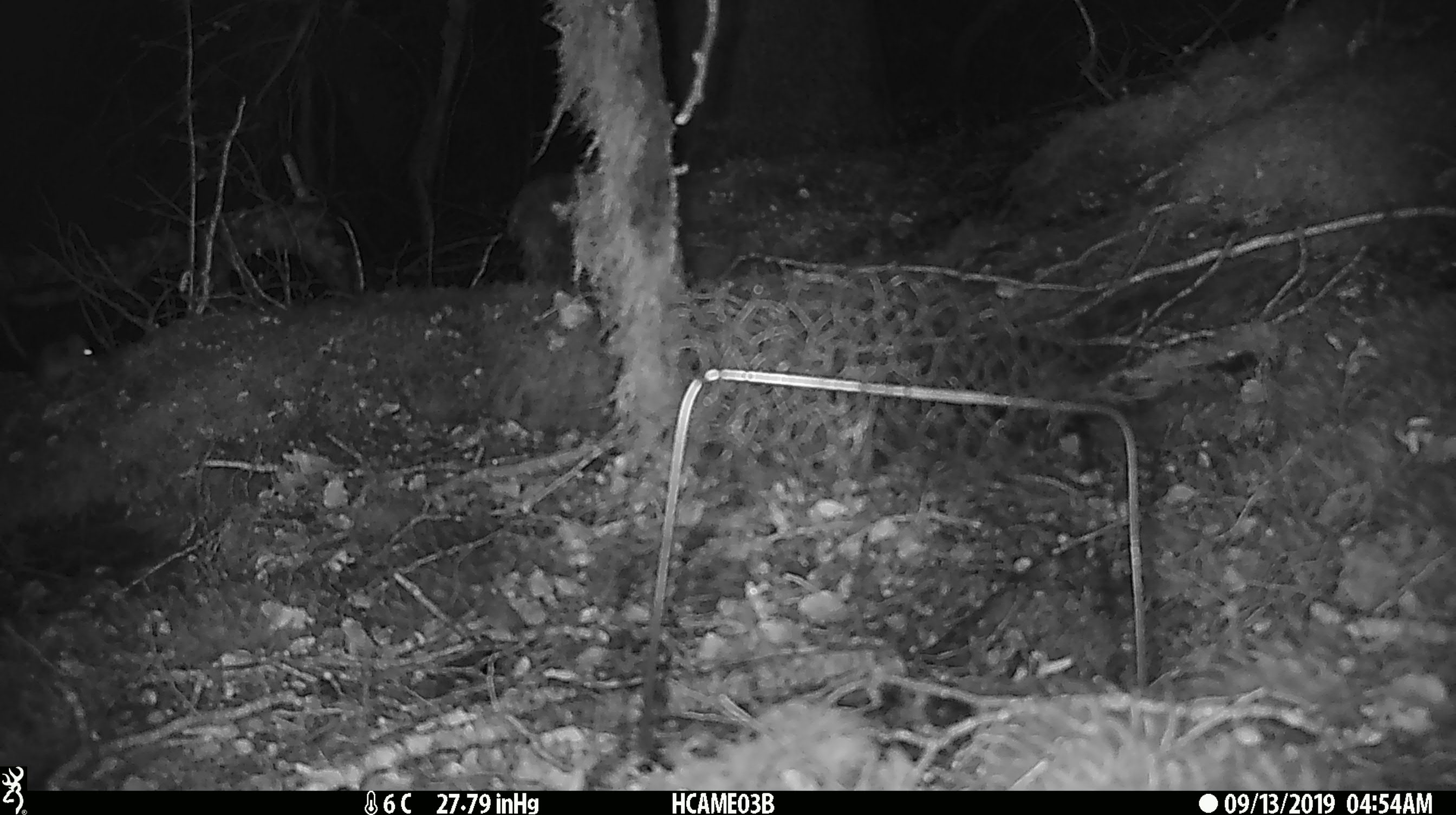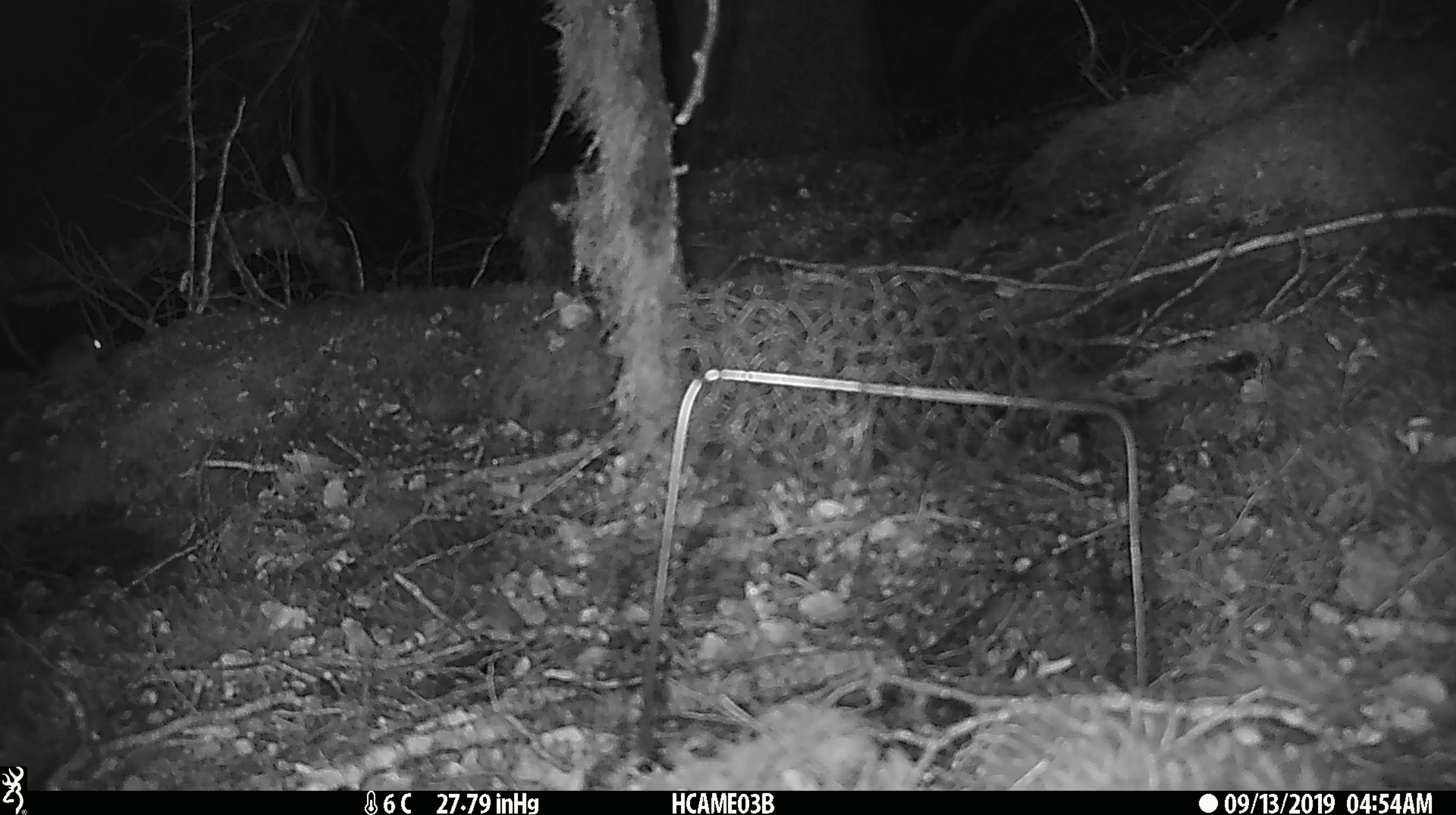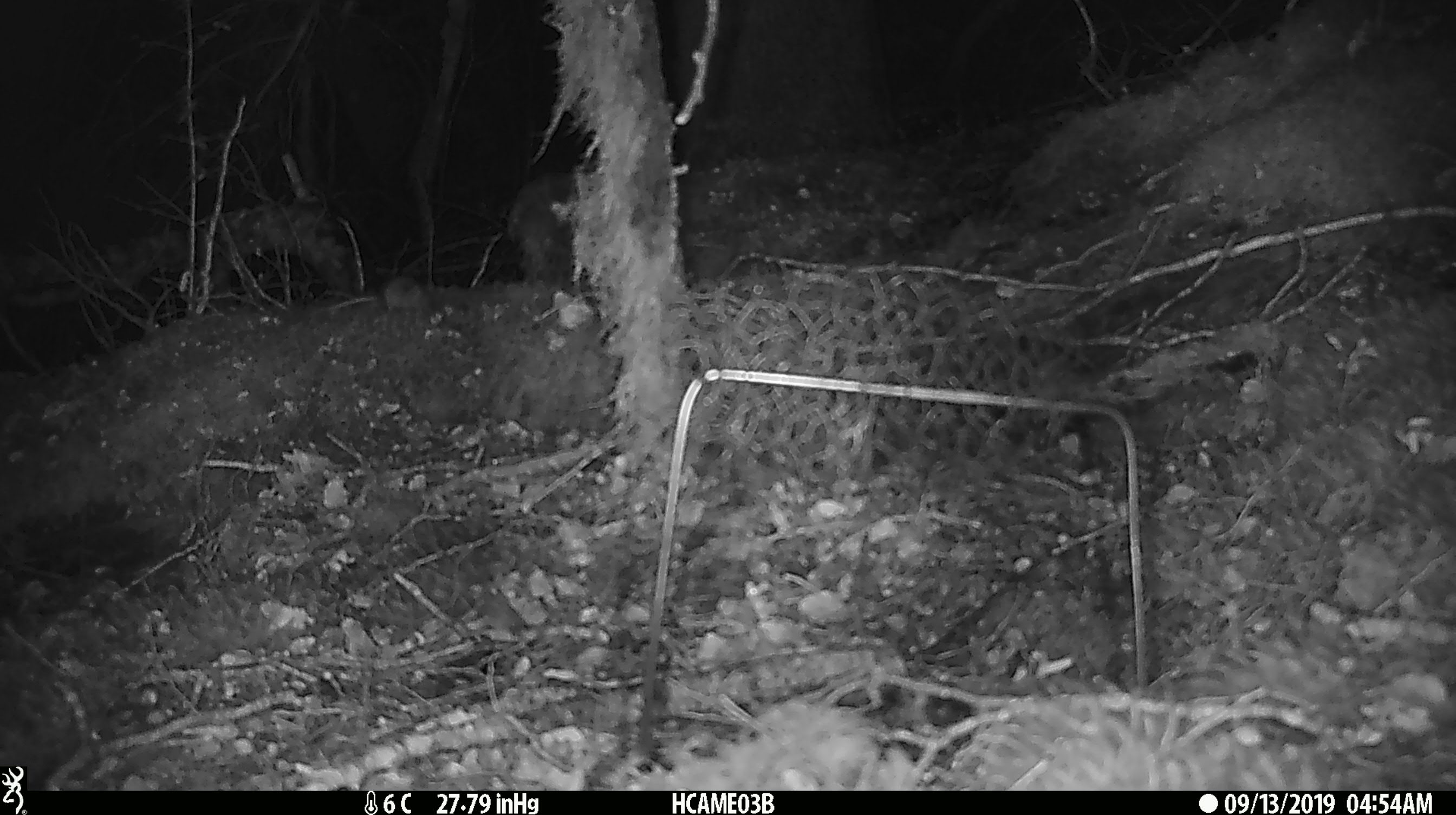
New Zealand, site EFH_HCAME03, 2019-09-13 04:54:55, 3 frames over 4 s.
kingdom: Animalia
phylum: Chordata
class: Mammalia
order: Rodentia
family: Muridae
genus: Mus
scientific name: Mus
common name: mouse